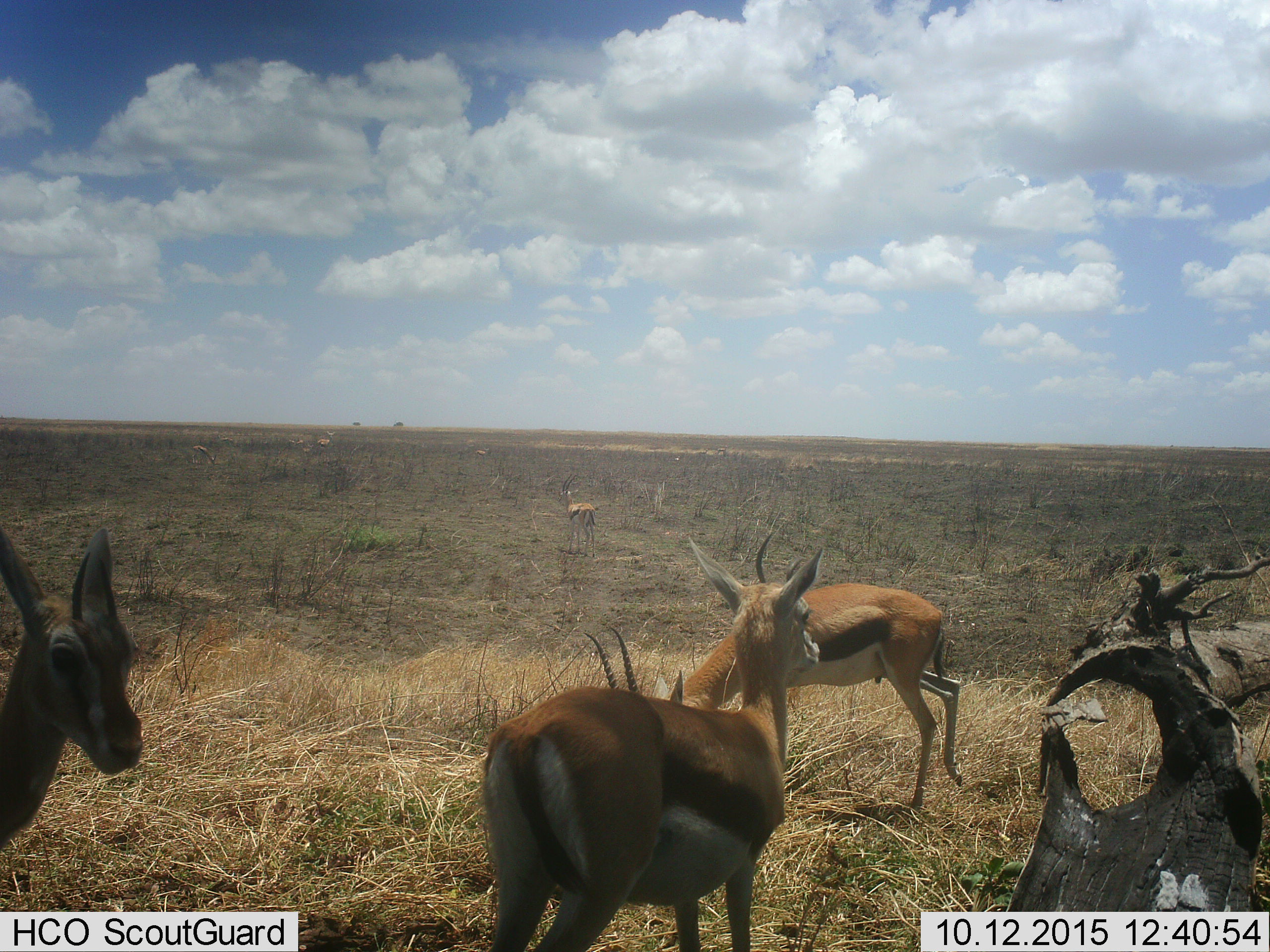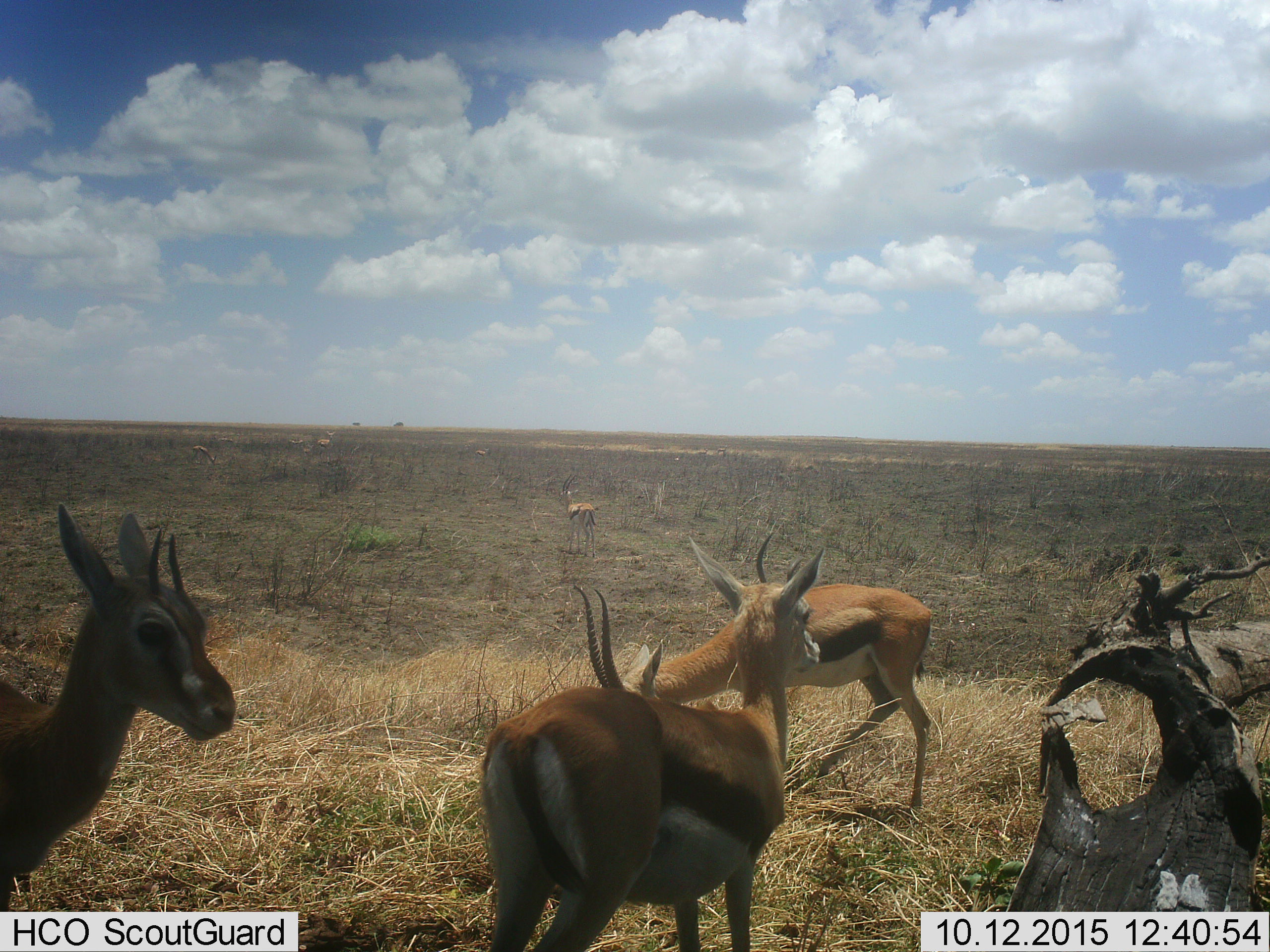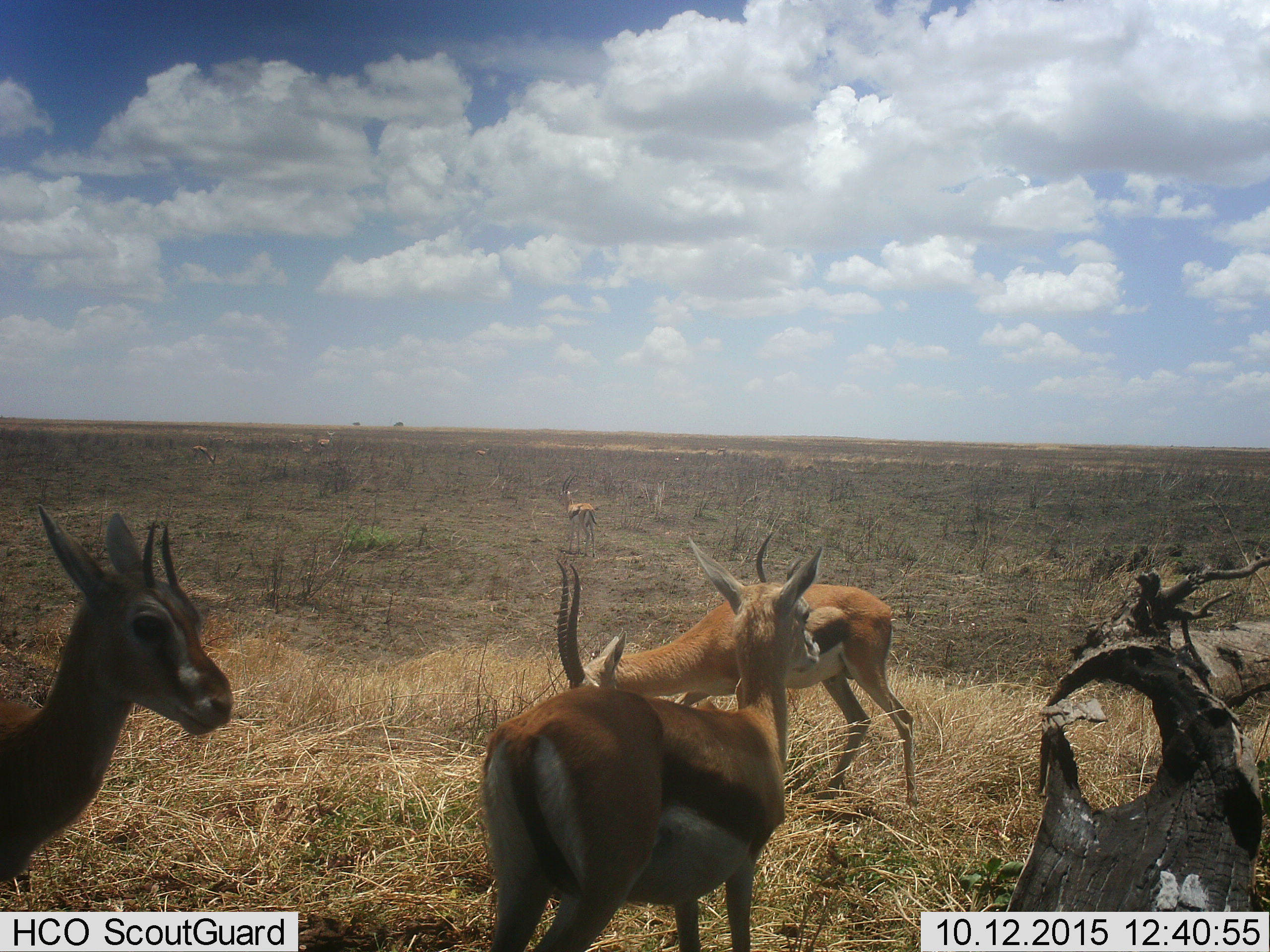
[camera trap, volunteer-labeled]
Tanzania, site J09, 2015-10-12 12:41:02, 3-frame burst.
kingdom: Animalia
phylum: Chordata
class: Mammalia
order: Artiodactyla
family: Bovidae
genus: Eudorcas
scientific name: Eudorcas thomsonii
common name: thomson's gazelle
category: gazellethomsons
Gazellethomsons (thomson's gazelle) (Eudorcas thomsonii), count 8. Behavior (volunteer vote fractions): standing 90%, resting 20%, moving 50%, interacting 20%. Young present (vote fraction): 10%. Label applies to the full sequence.